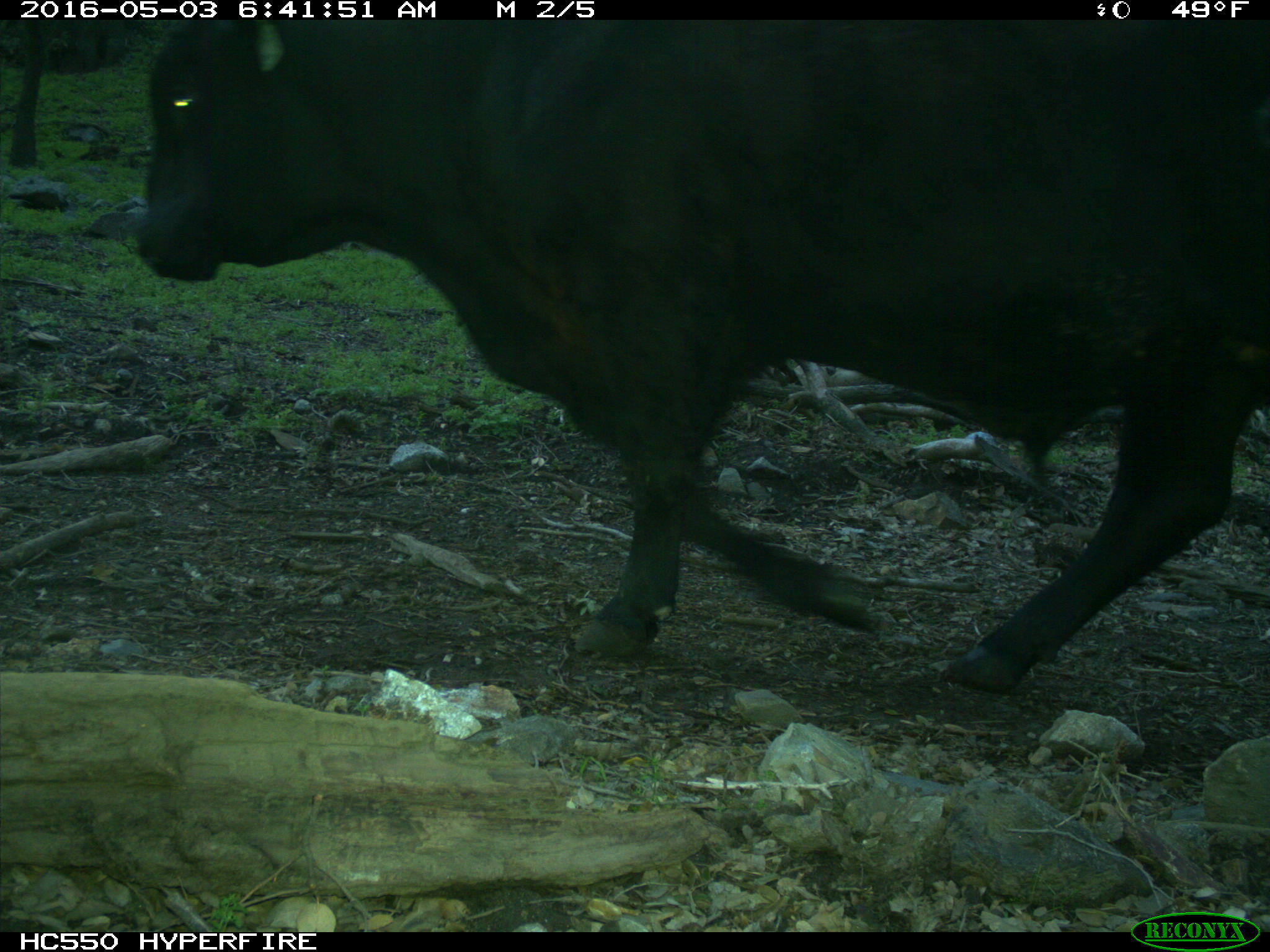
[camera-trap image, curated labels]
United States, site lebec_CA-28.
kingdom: Animalia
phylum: Chordata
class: Mammalia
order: Artiodactyla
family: Bovidae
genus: Bos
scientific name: Bos taurus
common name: domestic cow